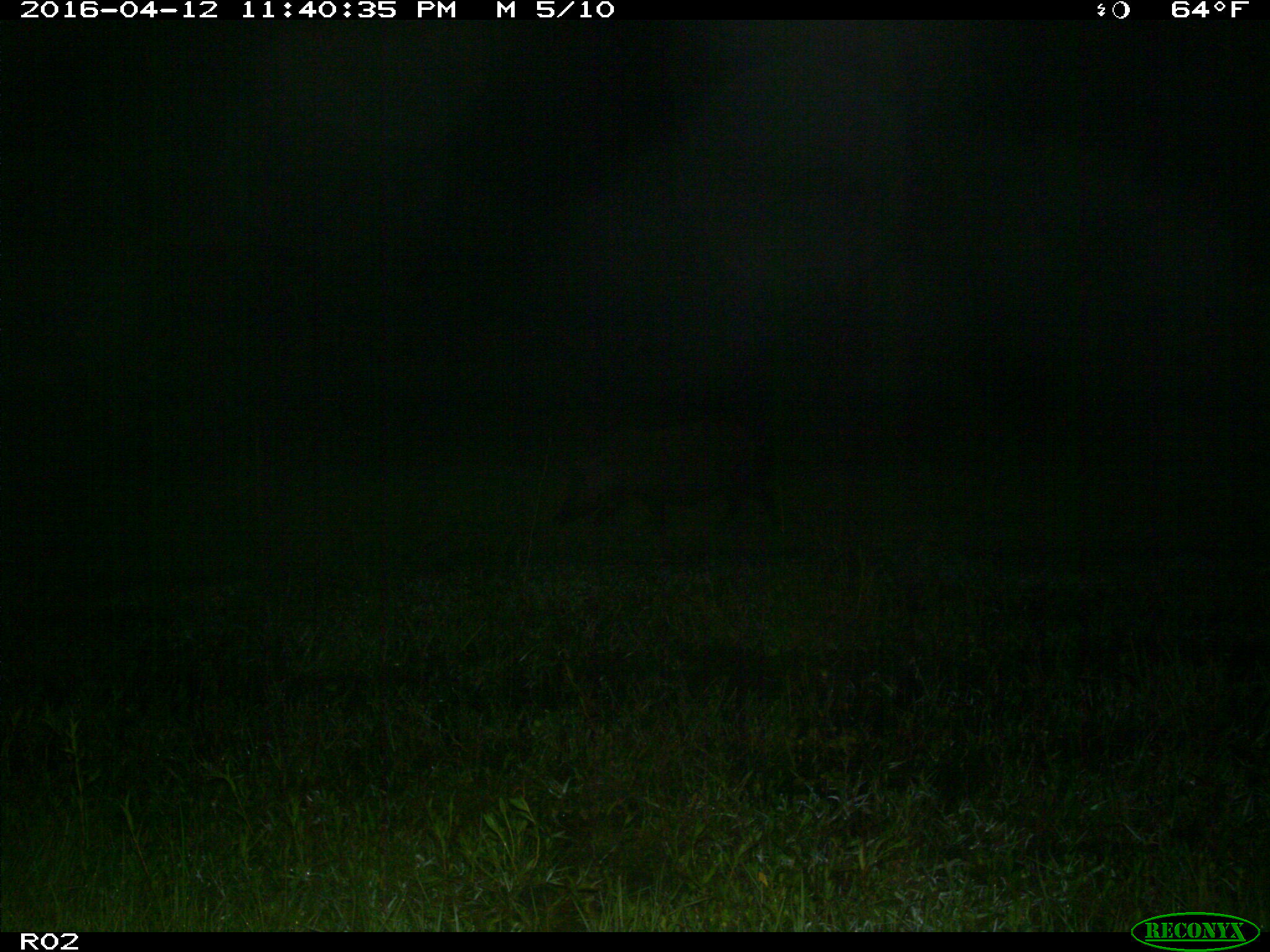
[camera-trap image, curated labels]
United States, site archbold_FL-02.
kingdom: Animalia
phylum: Chordata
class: Mammalia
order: Artiodactyla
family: Suidae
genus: Sus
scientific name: Sus scrofa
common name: wild boar